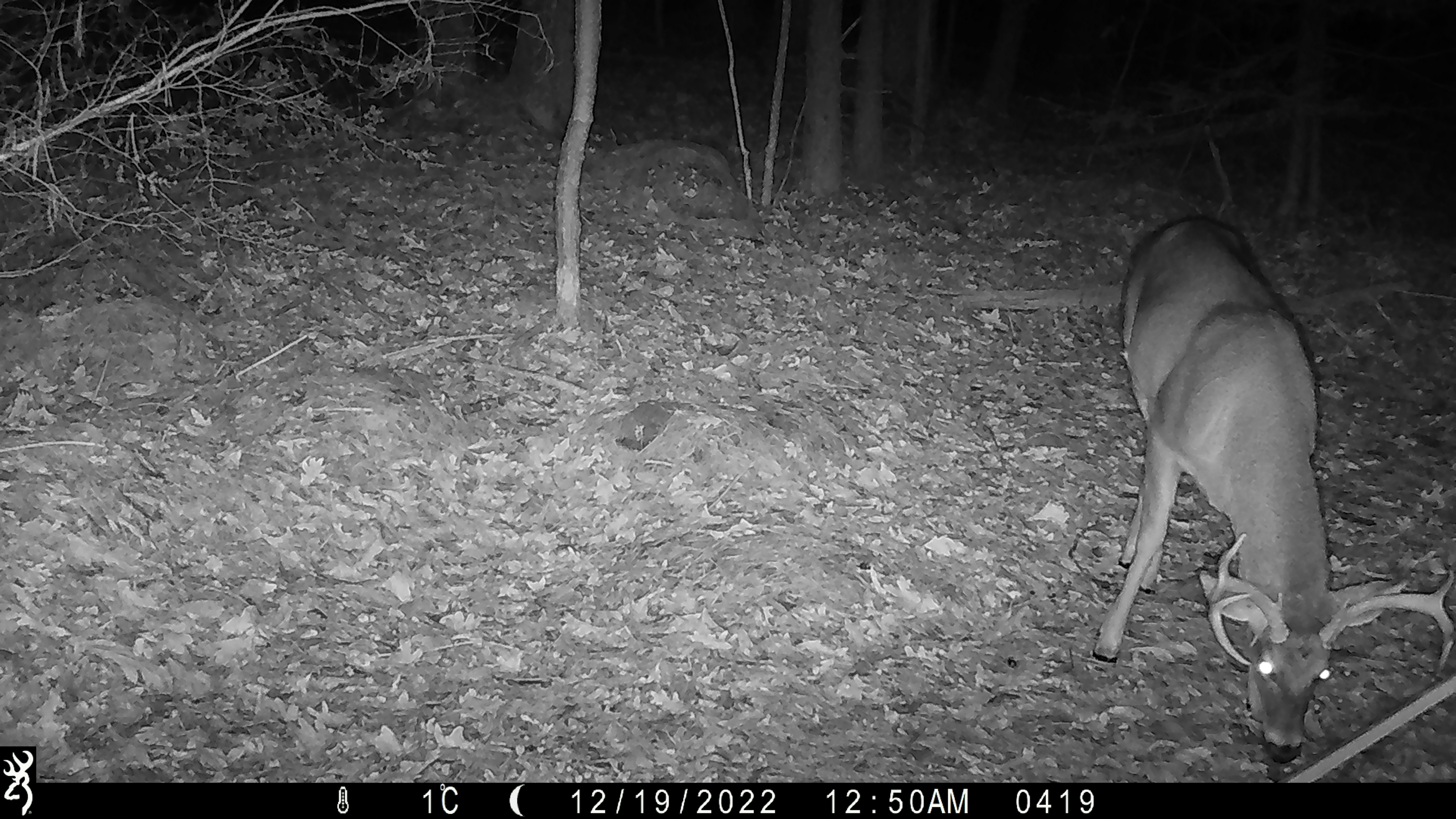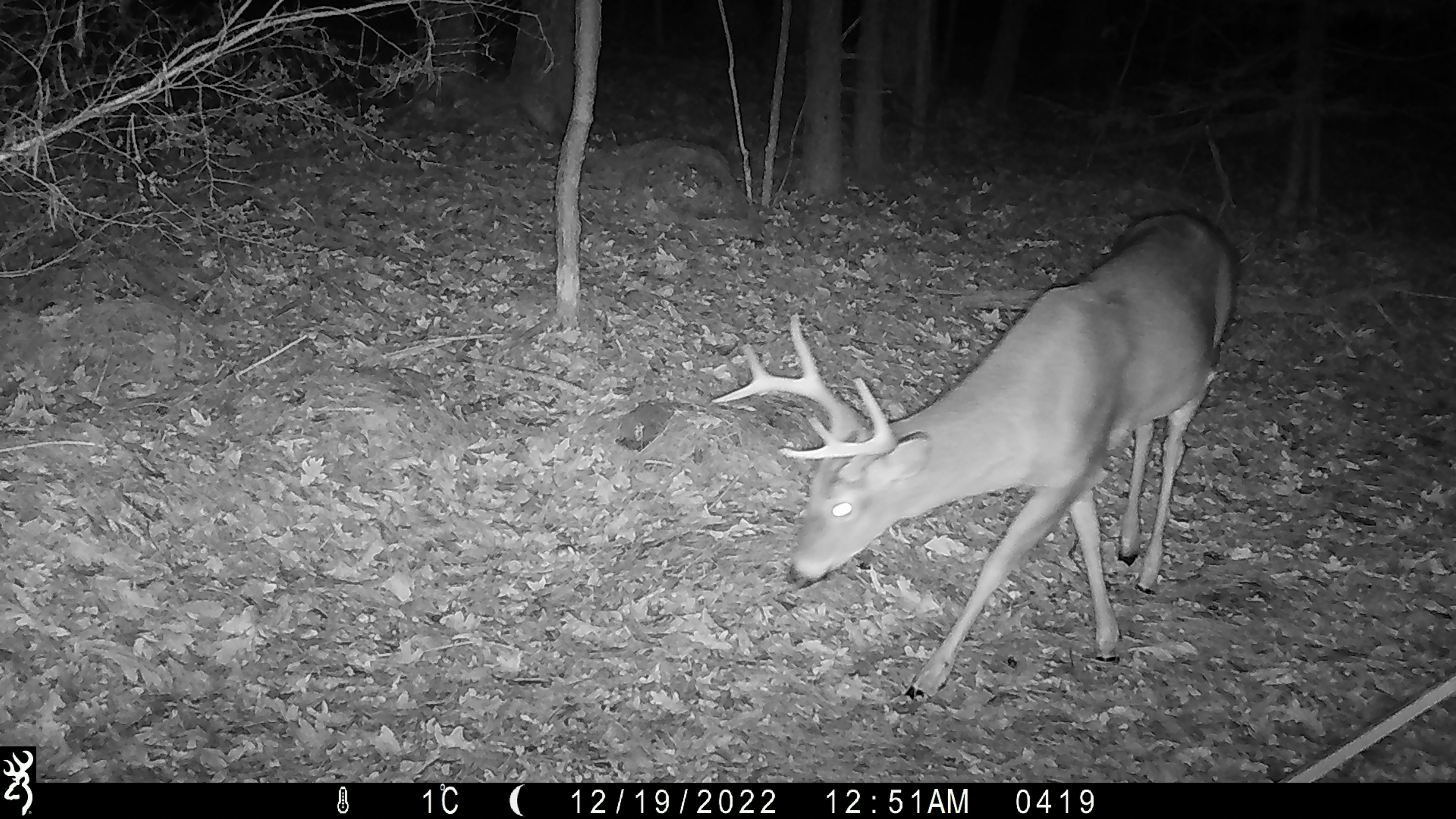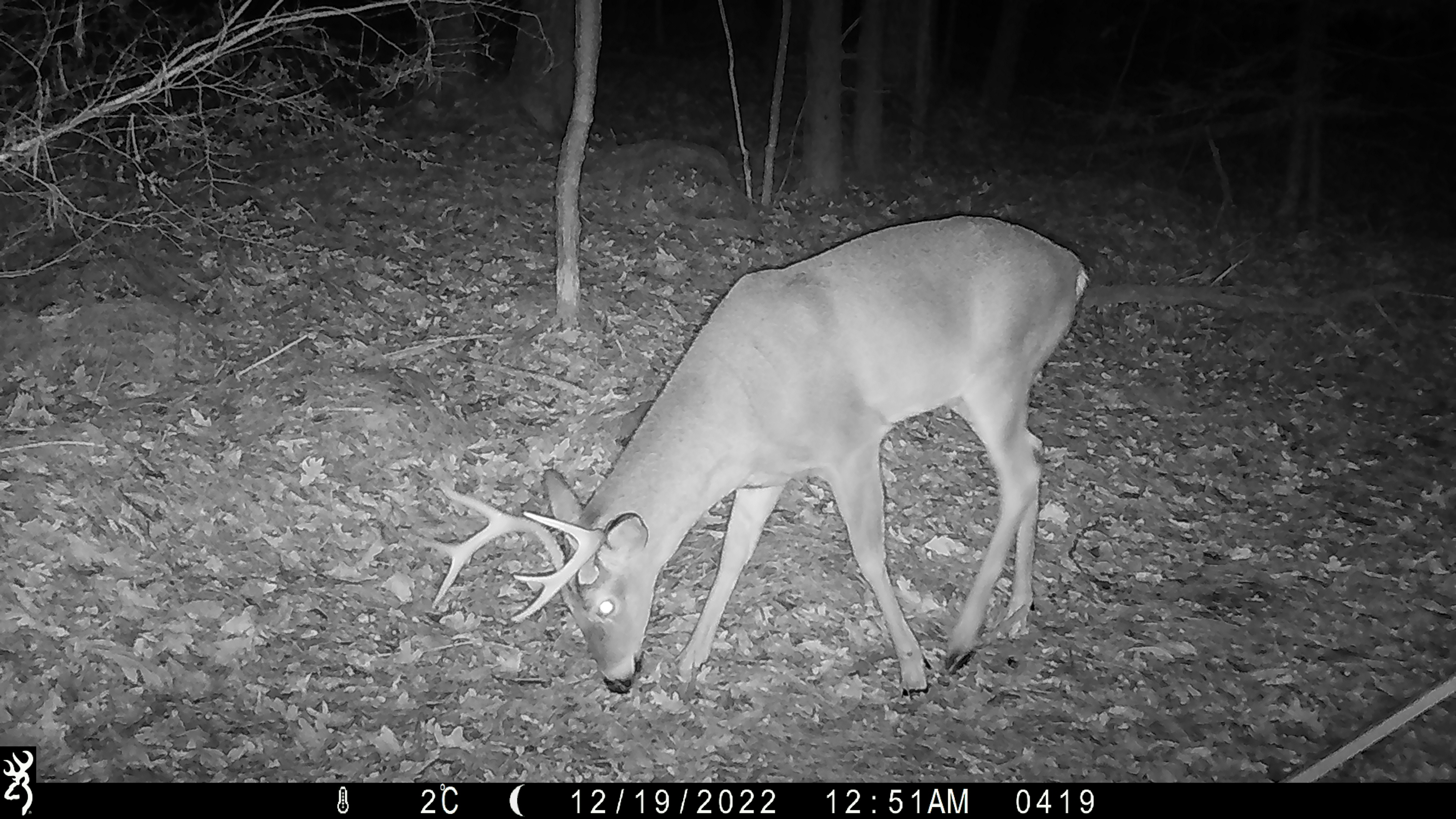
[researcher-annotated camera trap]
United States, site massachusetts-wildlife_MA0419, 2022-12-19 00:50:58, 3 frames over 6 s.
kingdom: Animalia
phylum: Chordata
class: Mammalia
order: Artiodactyla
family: Cervidae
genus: Odocoileus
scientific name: Odocoileus virginianus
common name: white-tailed deer